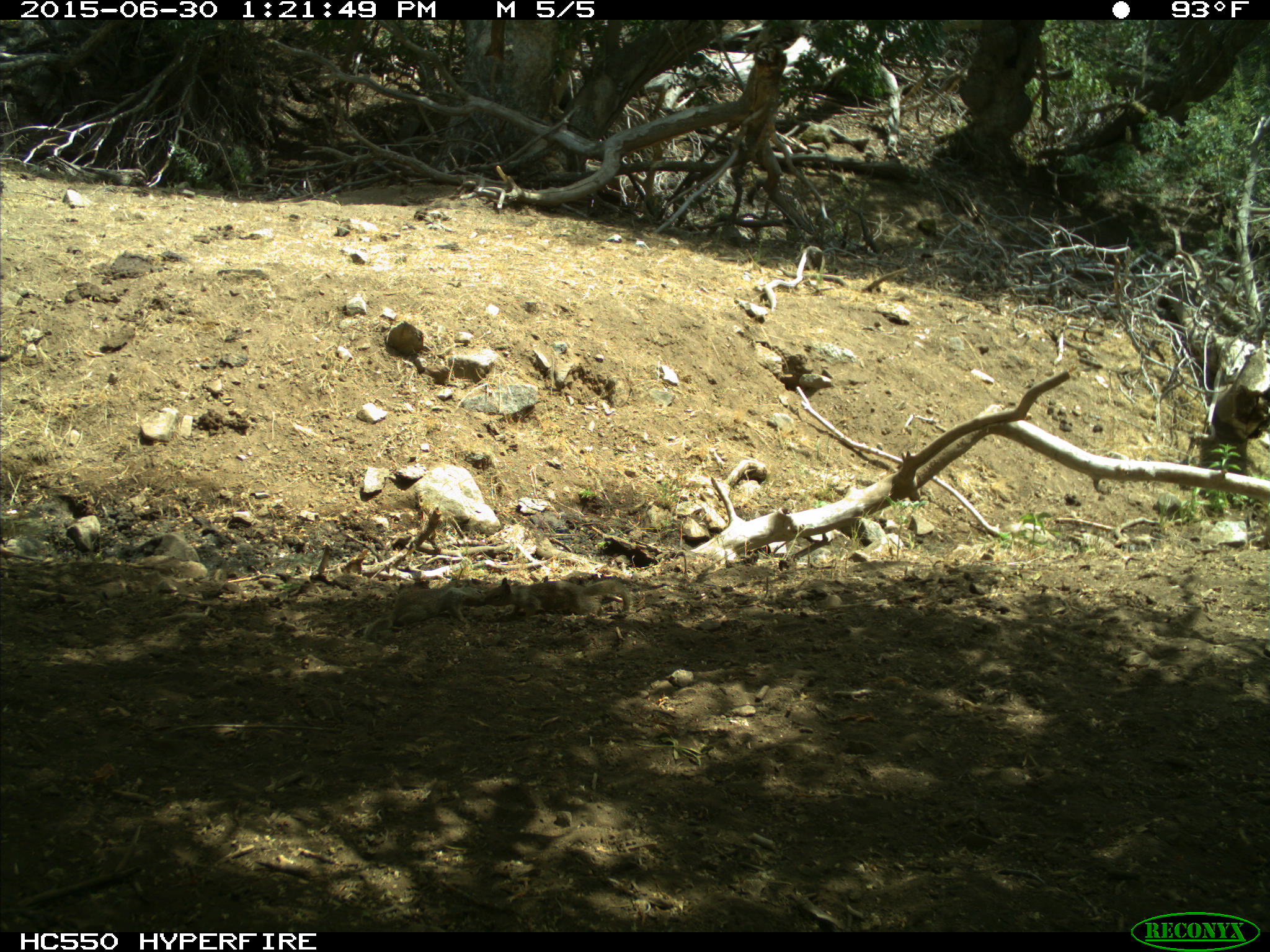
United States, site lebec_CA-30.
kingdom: Animalia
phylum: Chordata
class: Mammalia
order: Rodentia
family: Sciuridae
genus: Otospermophilus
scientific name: Otospermophilus beecheyi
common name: california ground squirrel